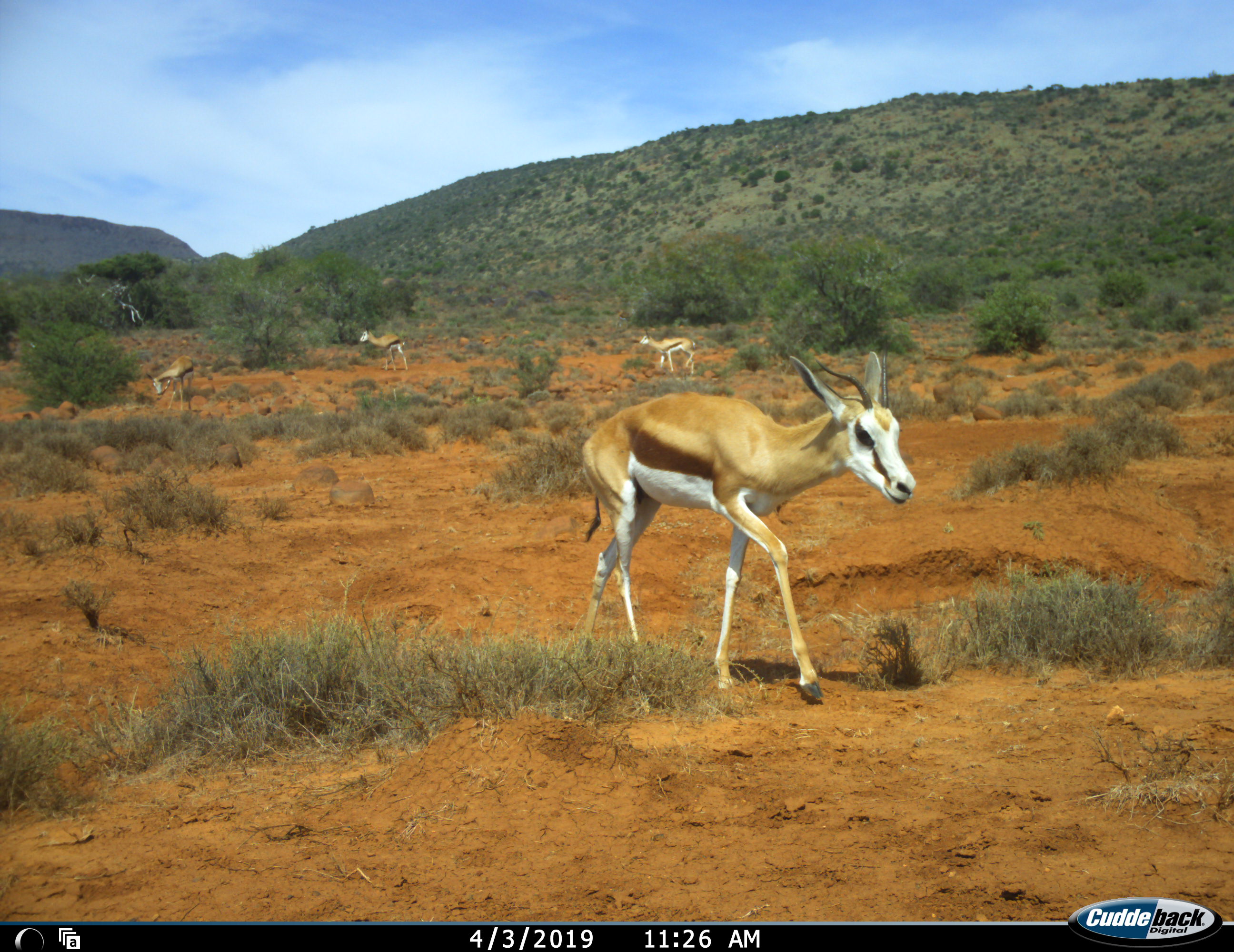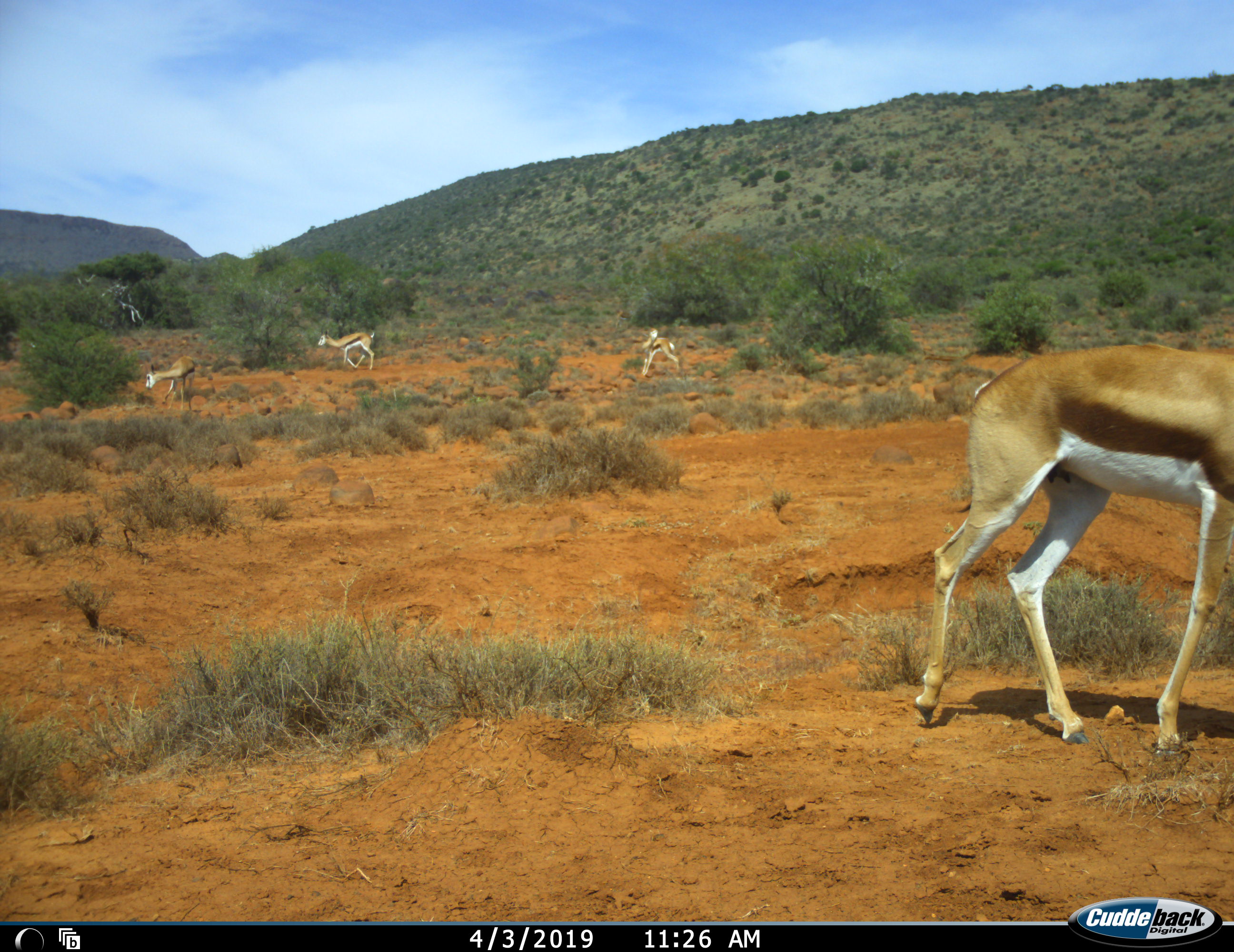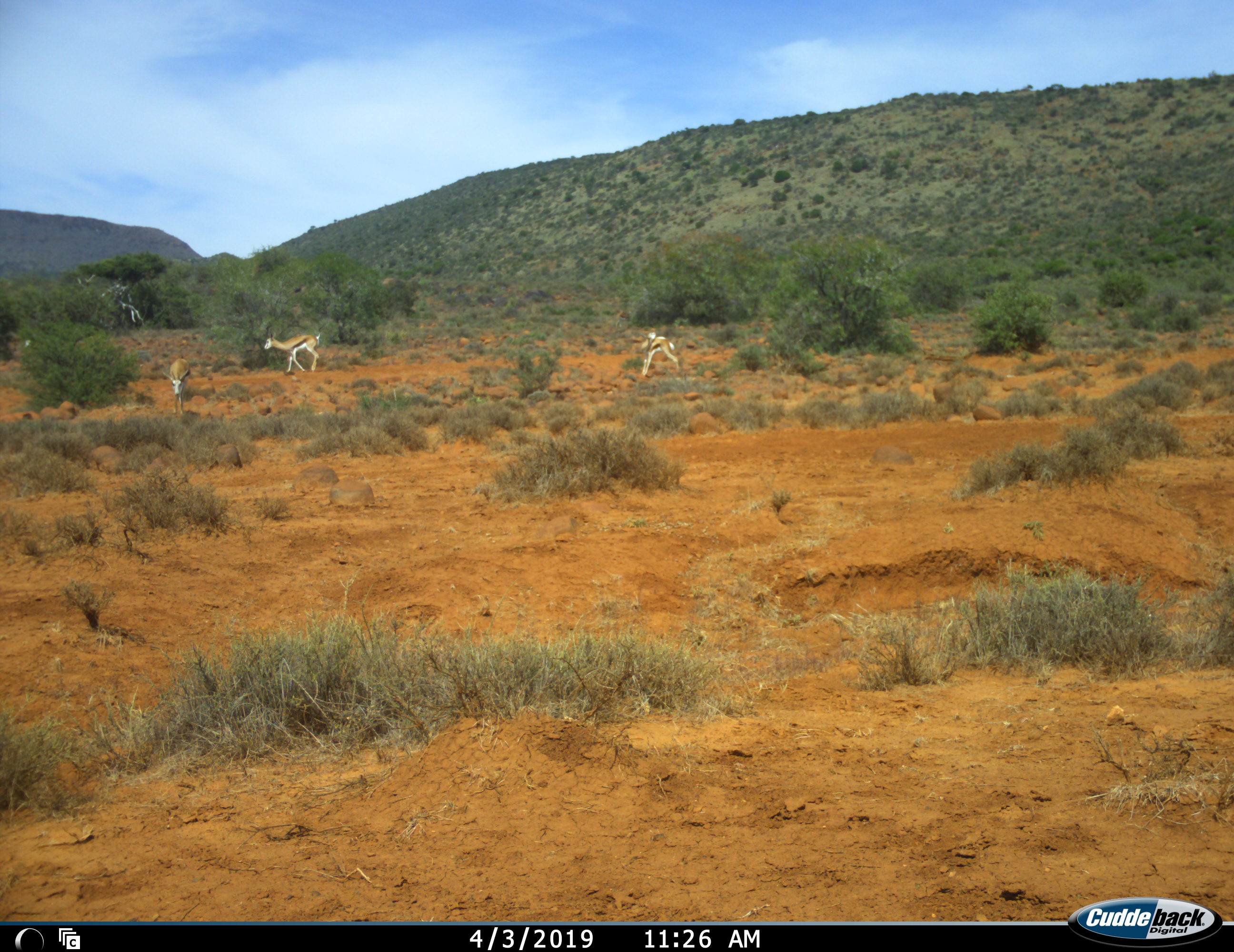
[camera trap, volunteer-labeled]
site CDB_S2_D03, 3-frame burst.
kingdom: Animalia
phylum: Chordata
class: Mammalia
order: Artiodactyla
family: Bovidae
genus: Antidorcas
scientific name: Antidorcas marsupialis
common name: springbok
Springbok (Antidorcas marsupialis), count 4. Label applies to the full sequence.